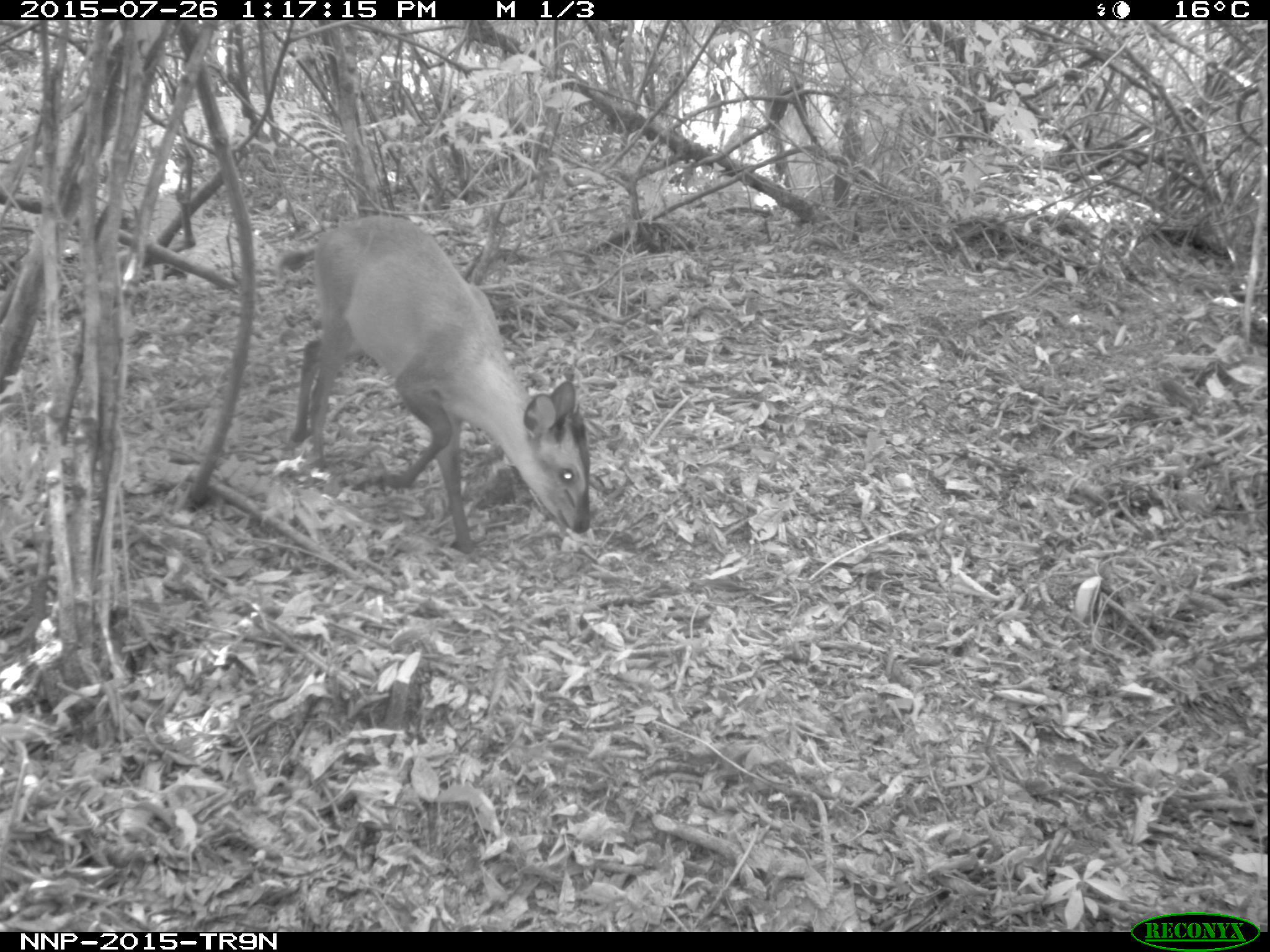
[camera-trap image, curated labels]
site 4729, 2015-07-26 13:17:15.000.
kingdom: Animalia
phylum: Chordata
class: Mammalia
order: Artiodactyla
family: Bovidae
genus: Cephalophus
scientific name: Cephalophus nigrifrons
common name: black-fronted duiker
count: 1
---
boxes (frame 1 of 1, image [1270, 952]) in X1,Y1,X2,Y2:
cephalophus nigrifrons: 288,213,592,560